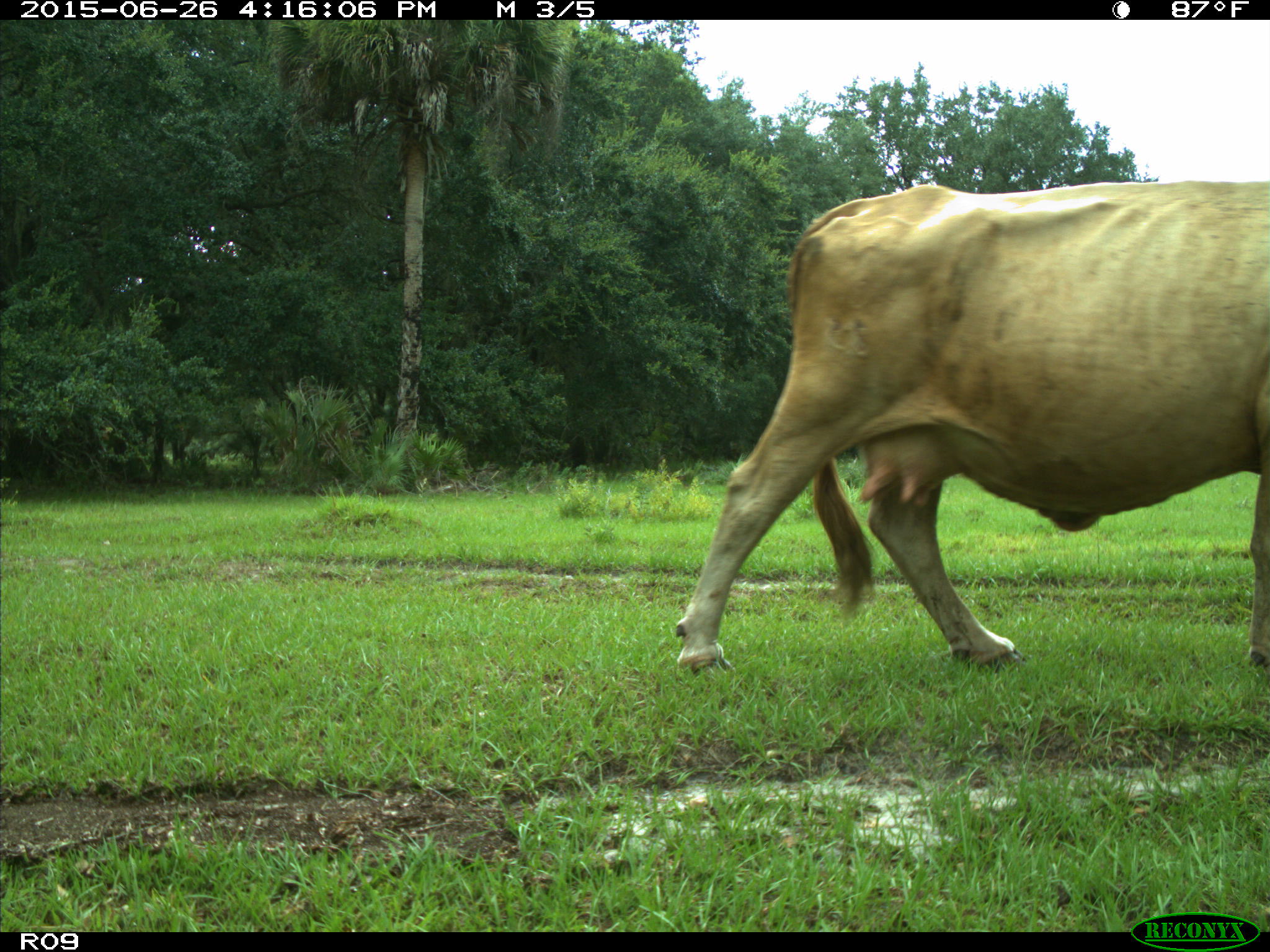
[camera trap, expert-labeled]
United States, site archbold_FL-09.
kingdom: Animalia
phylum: Chordata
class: Mammalia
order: Artiodactyla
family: Bovidae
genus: Bos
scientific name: Bos taurus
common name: domestic cow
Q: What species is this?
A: Bos taurus (domestic cow).